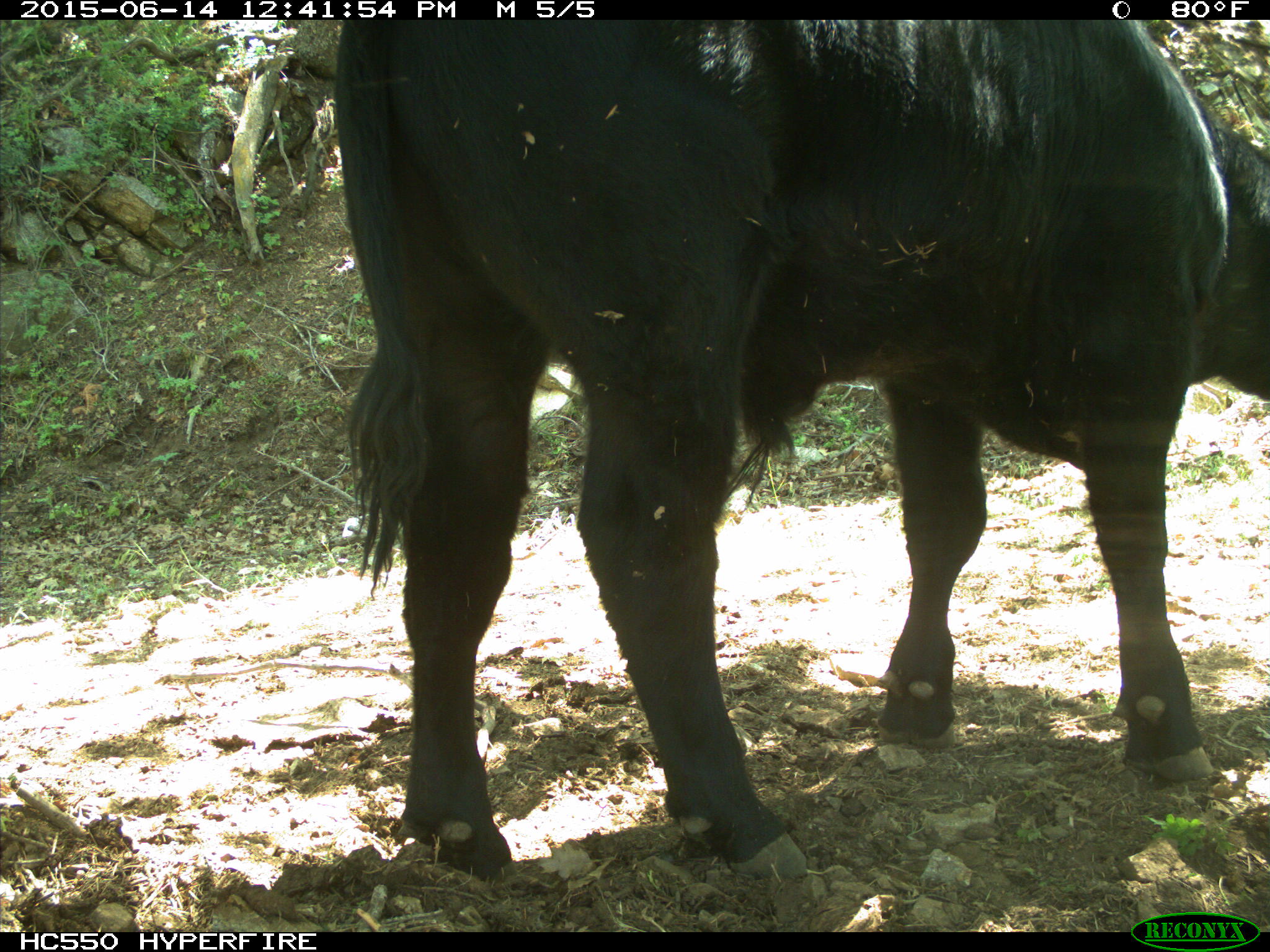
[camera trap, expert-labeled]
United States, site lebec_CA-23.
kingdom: Animalia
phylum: Chordata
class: Mammalia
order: Artiodactyla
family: Bovidae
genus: Bos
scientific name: Bos taurus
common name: domestic cow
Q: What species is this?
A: Bos taurus (domestic cow).